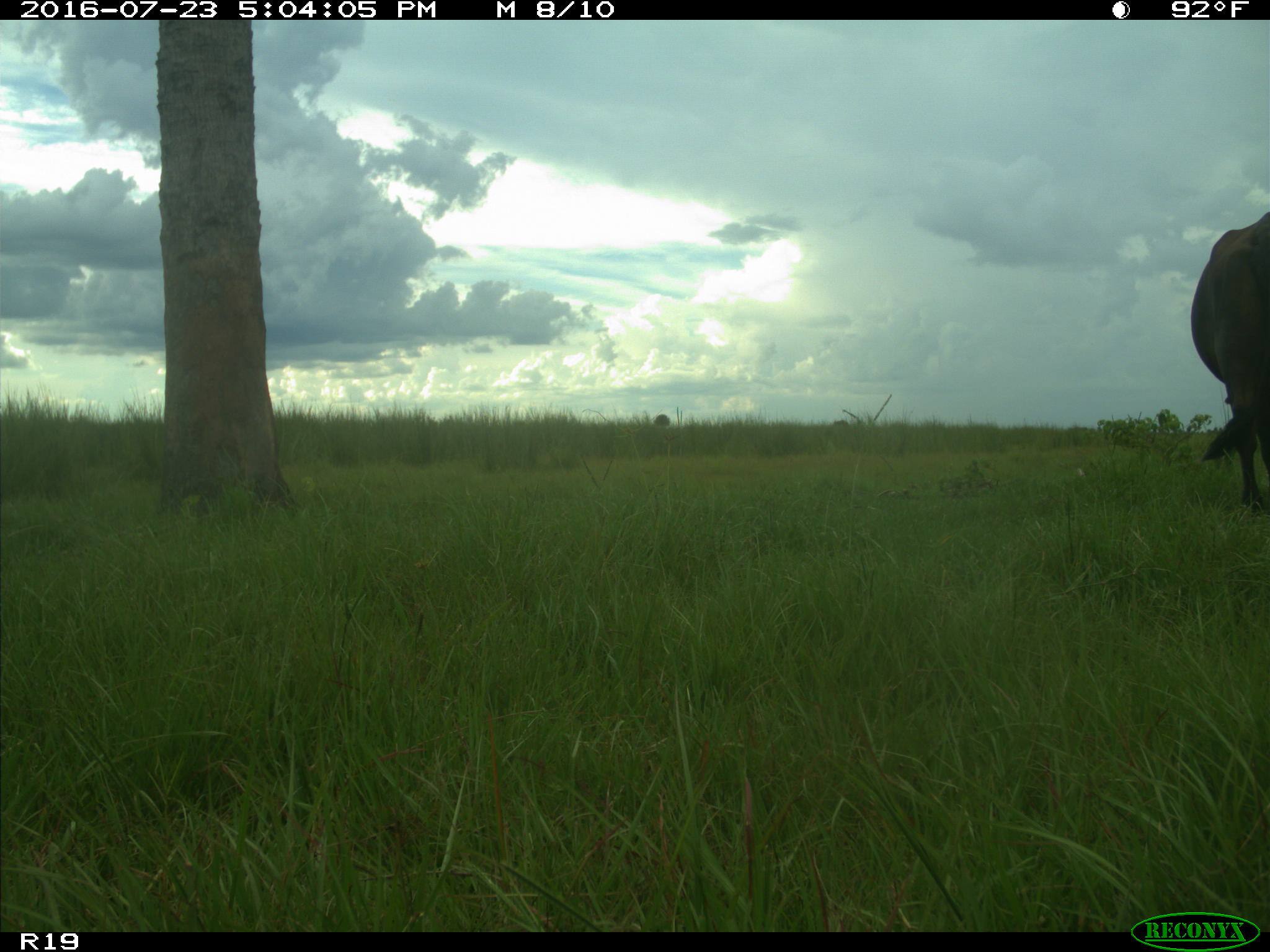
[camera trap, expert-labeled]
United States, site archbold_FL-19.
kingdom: Animalia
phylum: Chordata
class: Mammalia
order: Artiodactyla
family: Bovidae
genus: Bos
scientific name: Bos taurus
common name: domestic cow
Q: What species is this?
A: Bos taurus (domestic cow).